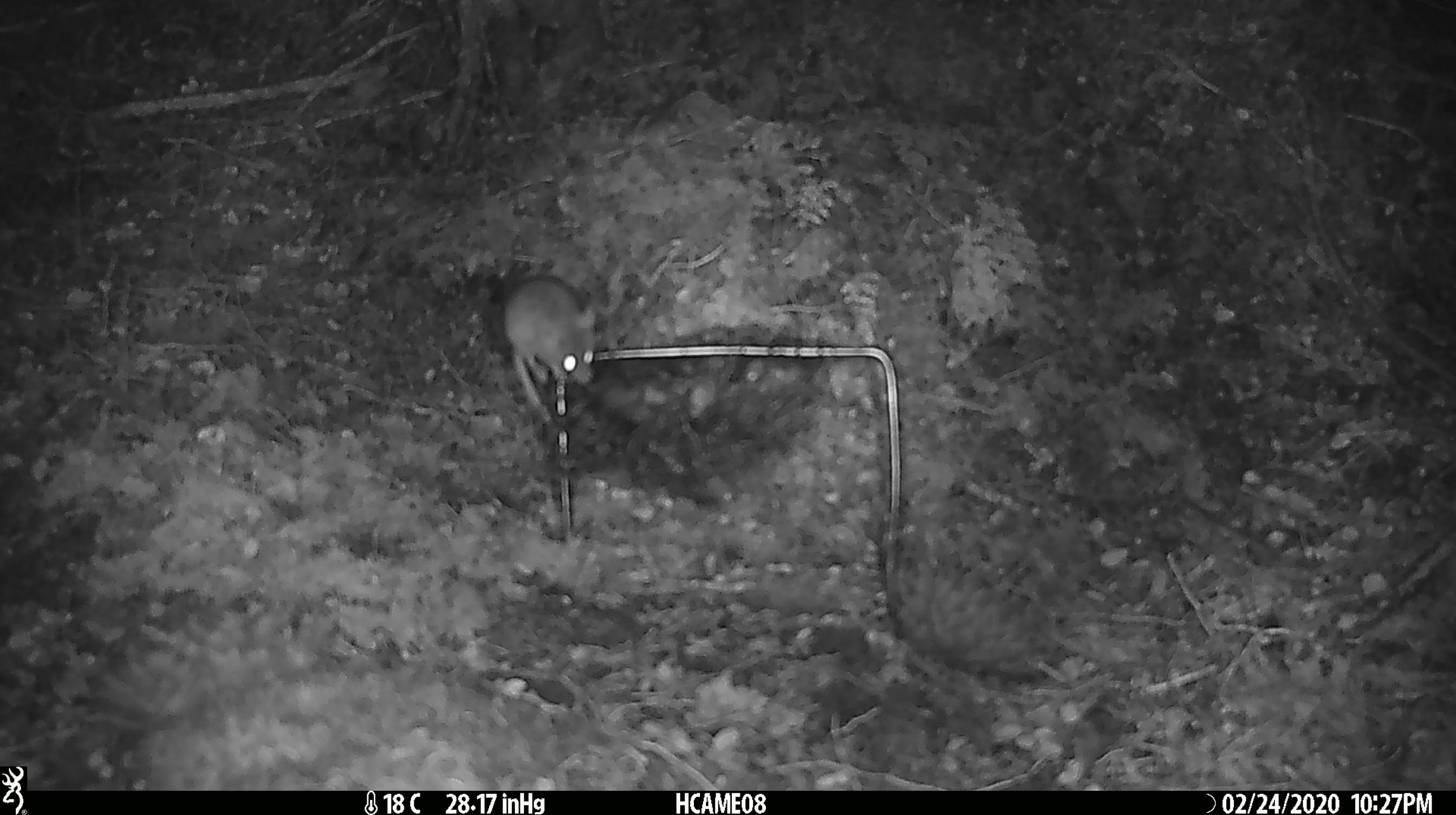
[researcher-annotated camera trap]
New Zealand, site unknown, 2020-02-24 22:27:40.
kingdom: Animalia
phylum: Chordata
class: Mammalia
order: Rodentia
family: Muridae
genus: Mus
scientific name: Mus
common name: mouse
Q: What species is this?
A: Mouse (Mus).